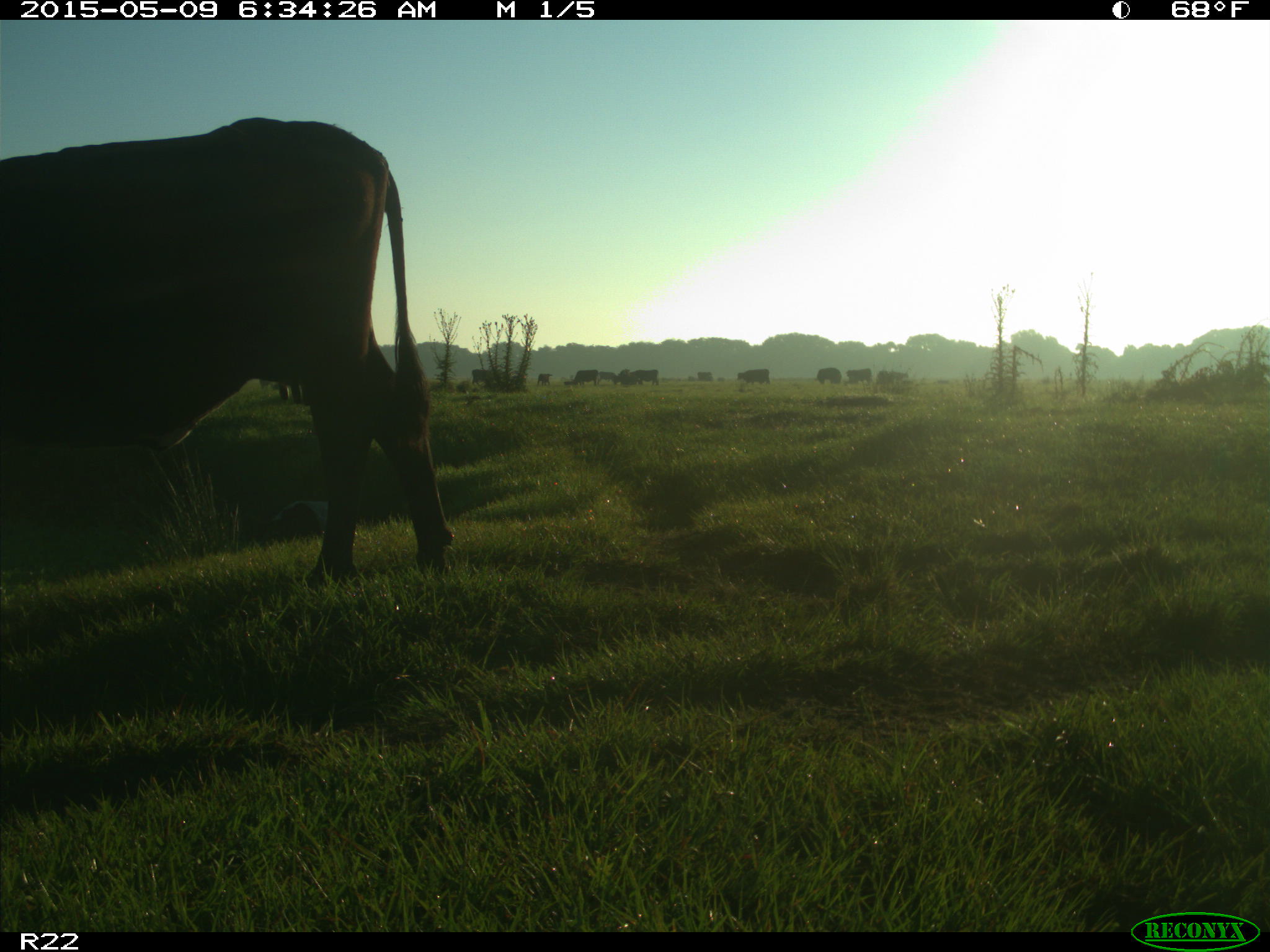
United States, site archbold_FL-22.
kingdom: Animalia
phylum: Chordata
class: Mammalia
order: Artiodactyla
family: Bovidae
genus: Bos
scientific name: Bos taurus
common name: domestic cow